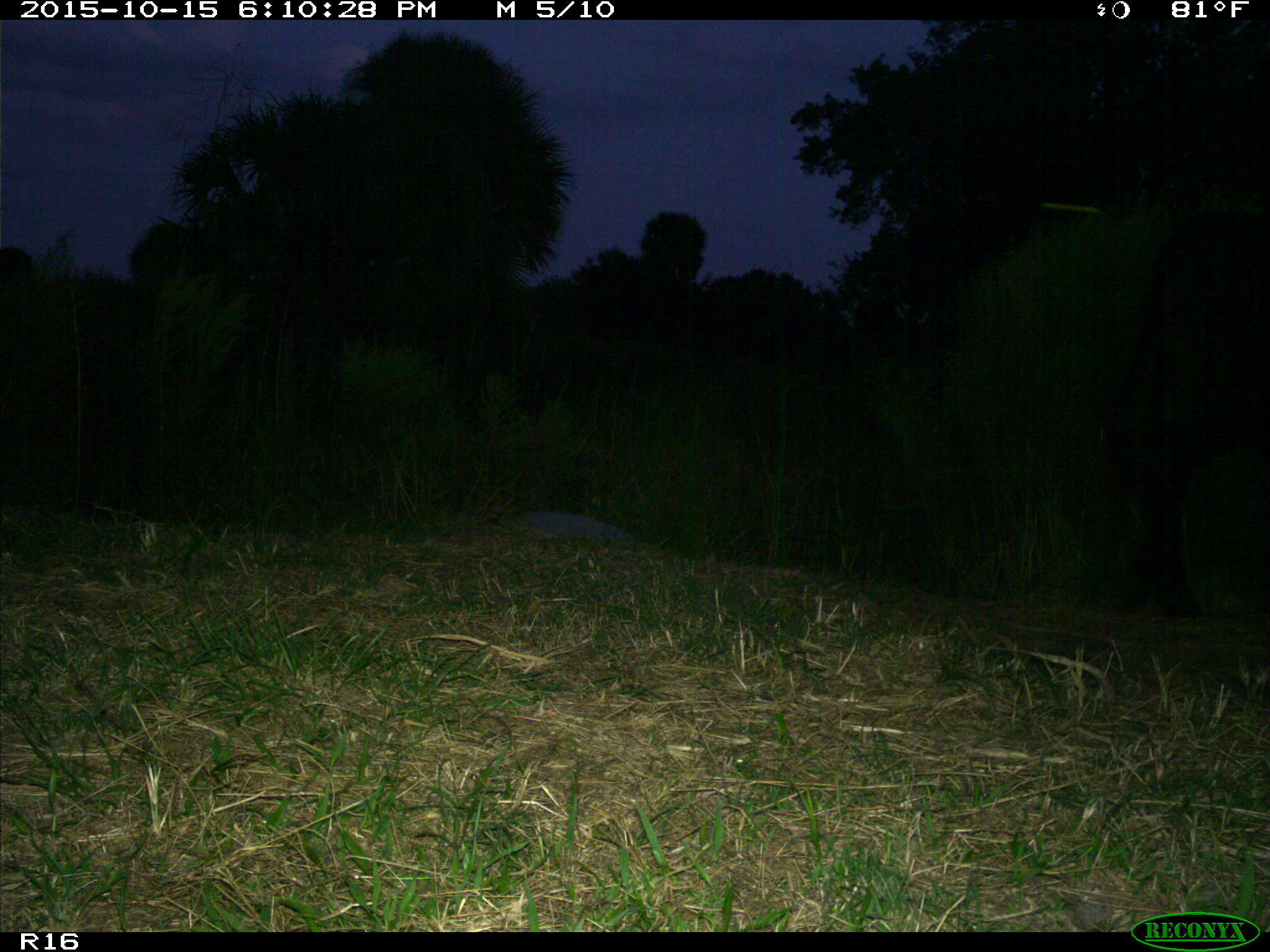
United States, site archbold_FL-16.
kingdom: Animalia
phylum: Chordata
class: Mammalia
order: Artiodactyla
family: Bovidae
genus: Bos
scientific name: Bos taurus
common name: domestic cow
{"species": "Bos taurus (domestic cow)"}